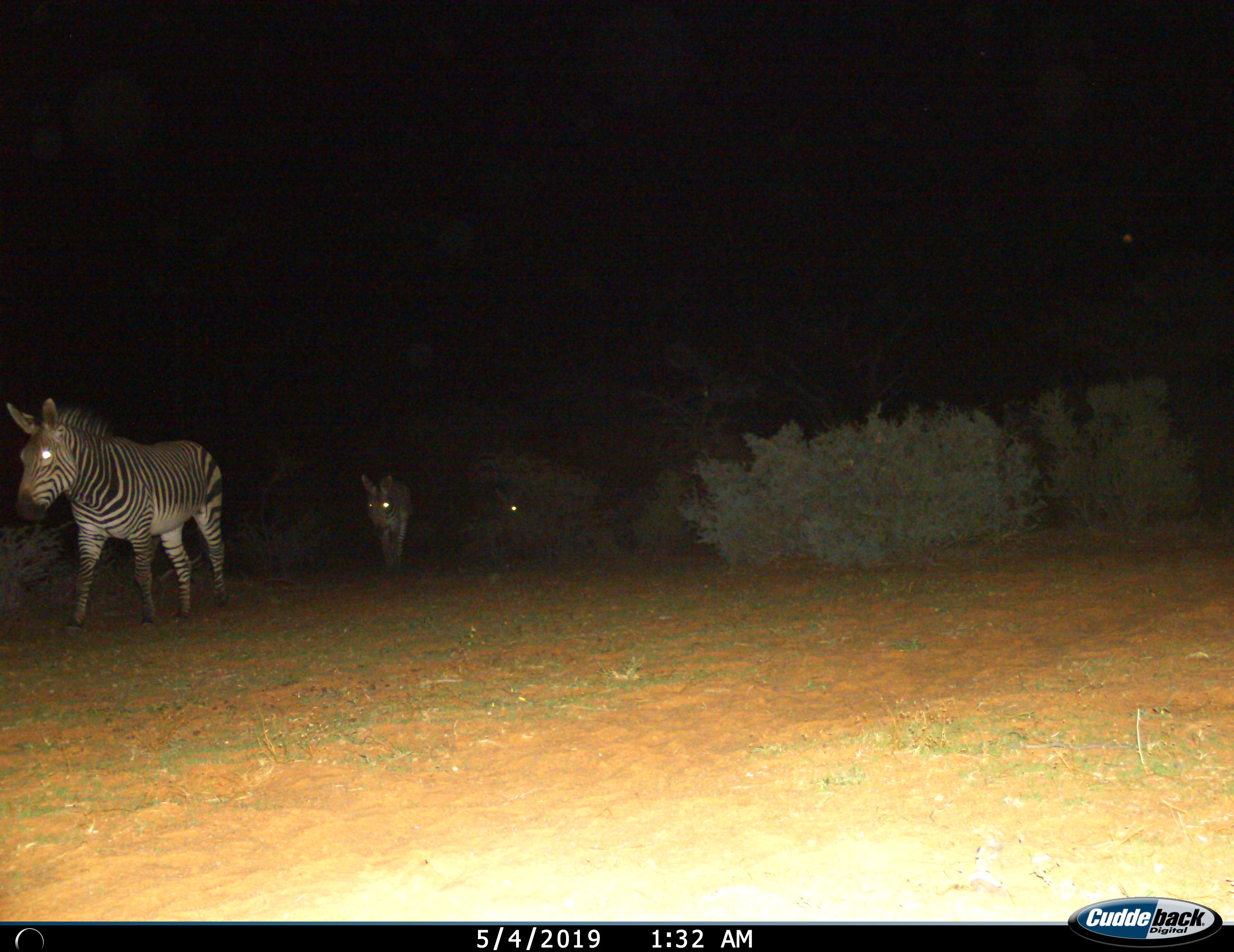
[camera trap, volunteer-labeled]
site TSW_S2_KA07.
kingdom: Animalia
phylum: Chordata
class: Mammalia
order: Perissodactyla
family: Equidae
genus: Equus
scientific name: Equus zebra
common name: mountain zebra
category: zebramountain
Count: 3.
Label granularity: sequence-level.